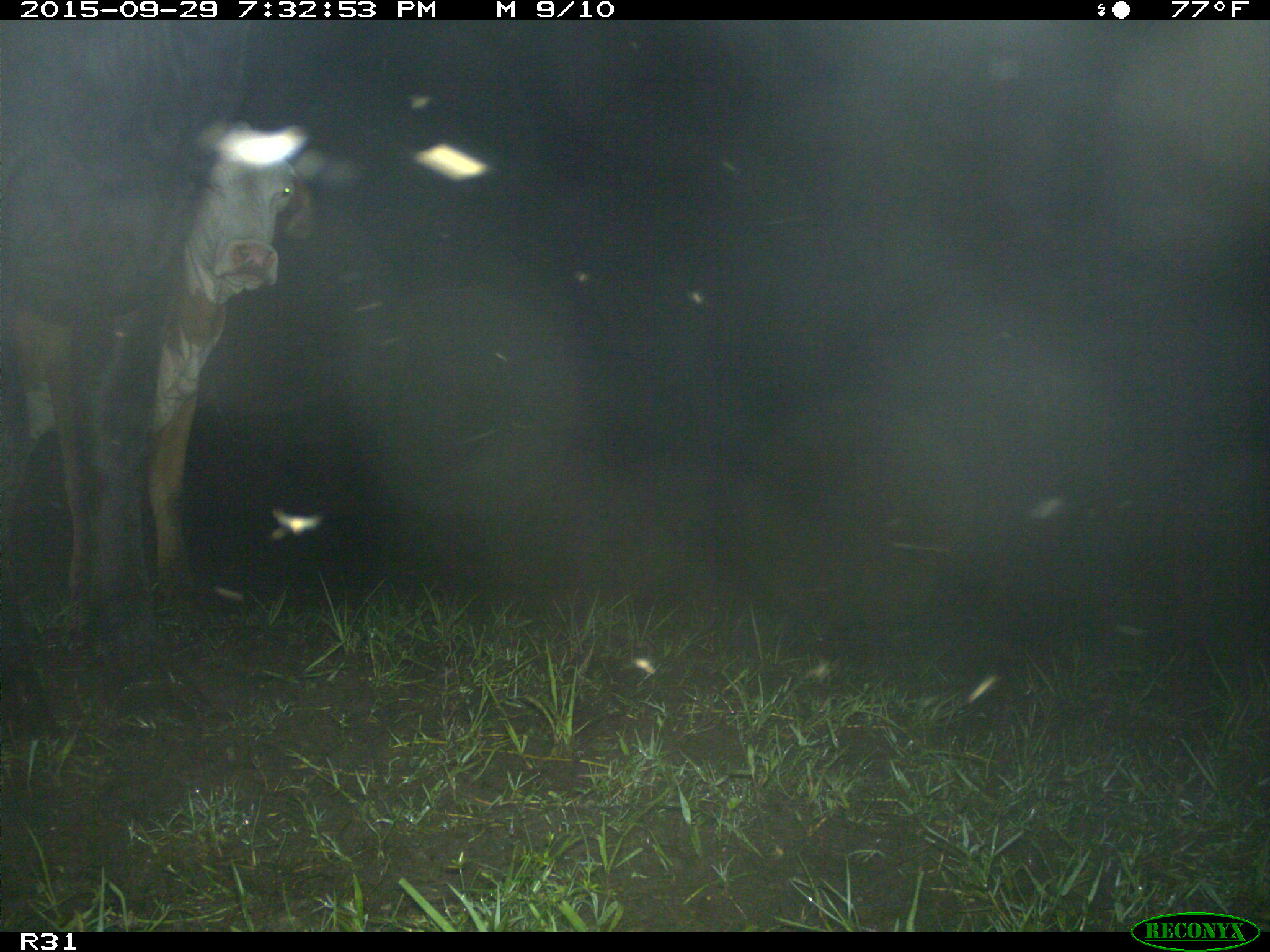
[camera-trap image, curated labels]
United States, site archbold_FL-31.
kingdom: Animalia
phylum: Chordata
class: Mammalia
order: Artiodactyla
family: Bovidae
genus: Bos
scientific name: Bos taurus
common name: domestic cow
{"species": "Bos taurus (domestic cow)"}